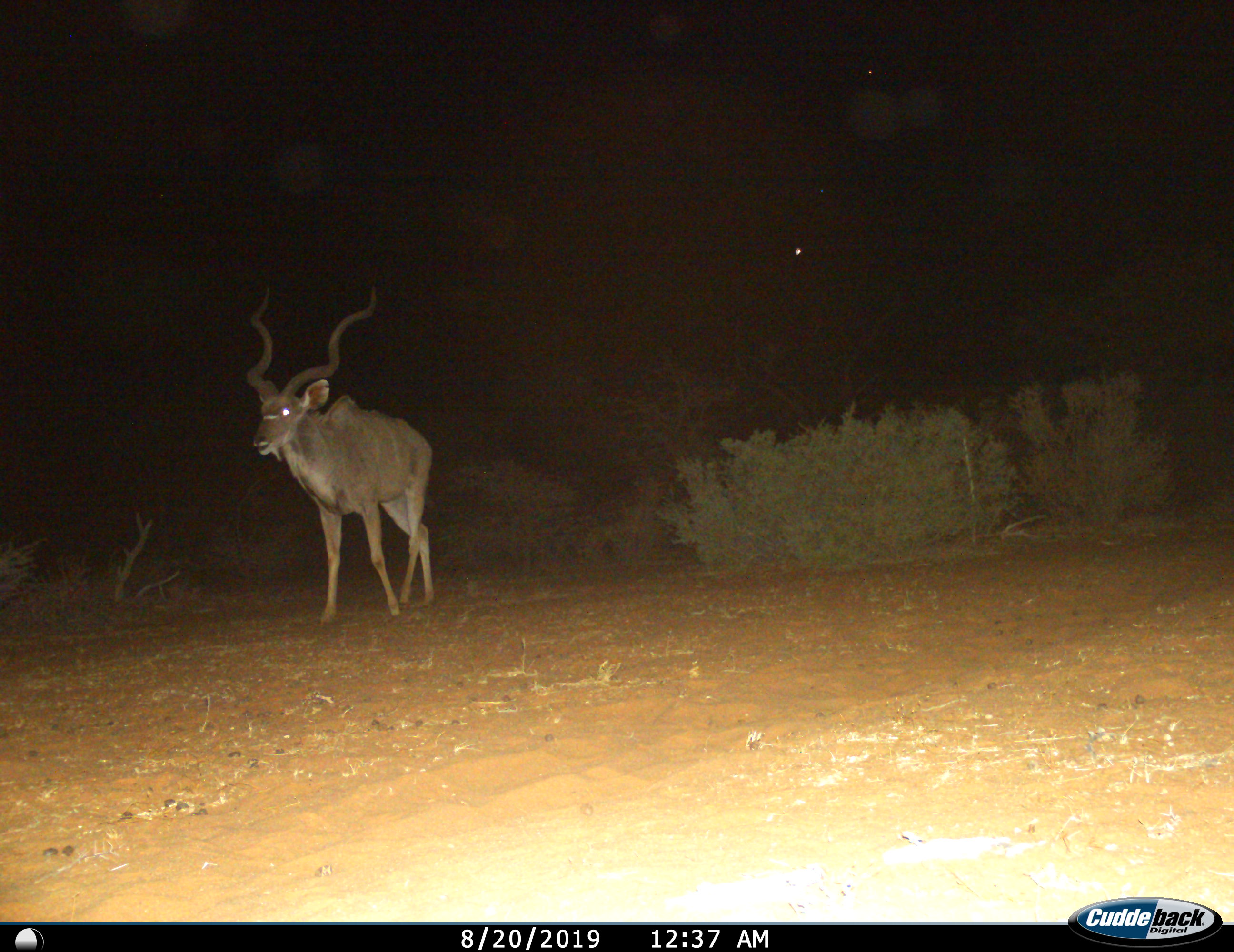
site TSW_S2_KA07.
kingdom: Animalia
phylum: Chordata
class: Mammalia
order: Artiodactyla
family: Bovidae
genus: Tragelaphus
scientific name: Tragelaphus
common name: kudu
Kudu (Tragelaphus), count 1. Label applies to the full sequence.